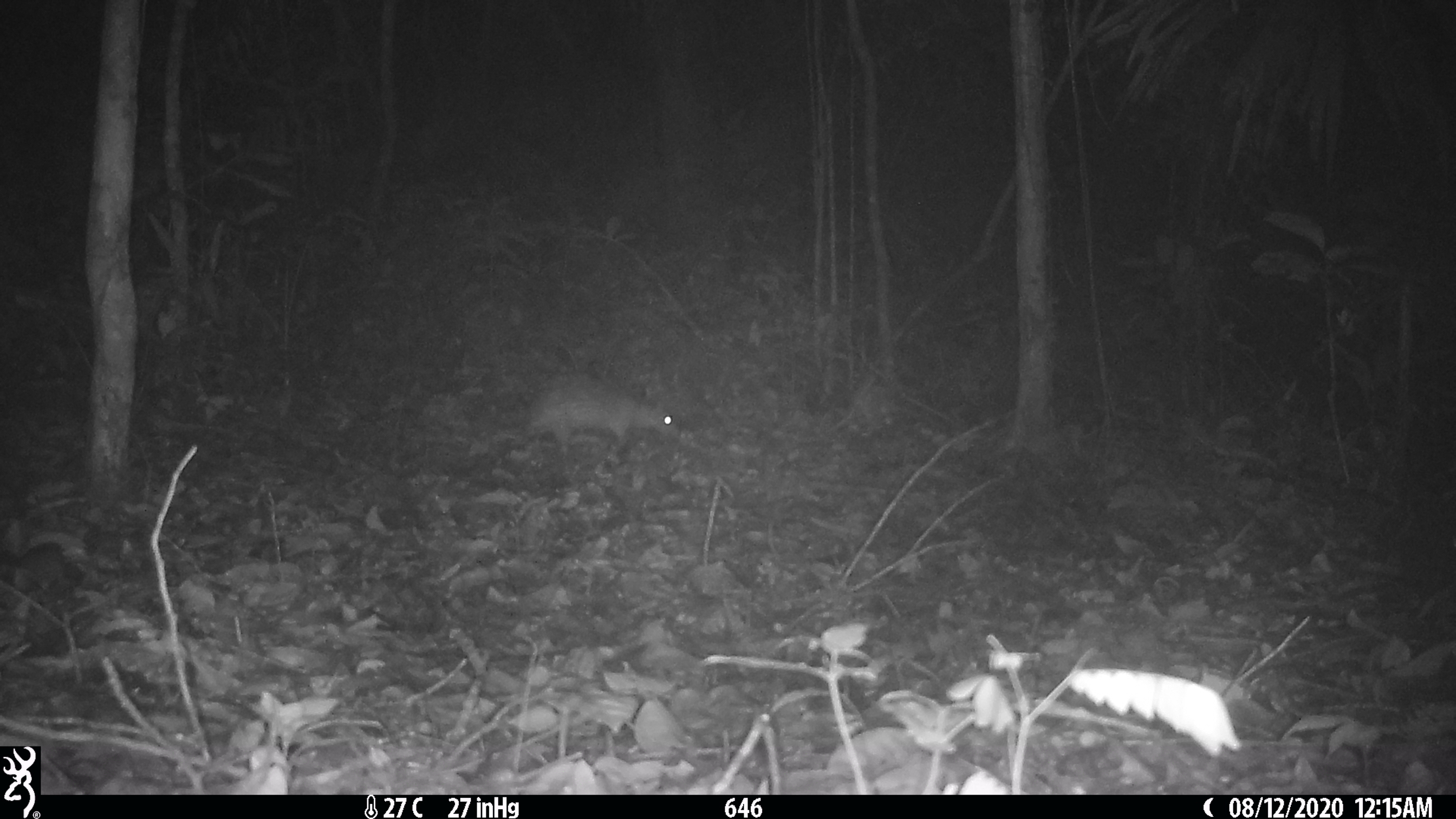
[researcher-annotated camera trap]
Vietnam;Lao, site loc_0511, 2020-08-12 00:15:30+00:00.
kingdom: Animalia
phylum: Chordata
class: Mammalia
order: Rodentia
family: Hystricidae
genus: Atherurus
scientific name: Atherurus macrourus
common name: asiatic brush-tailed porcupine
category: asiatic brush tailed porcupine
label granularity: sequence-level